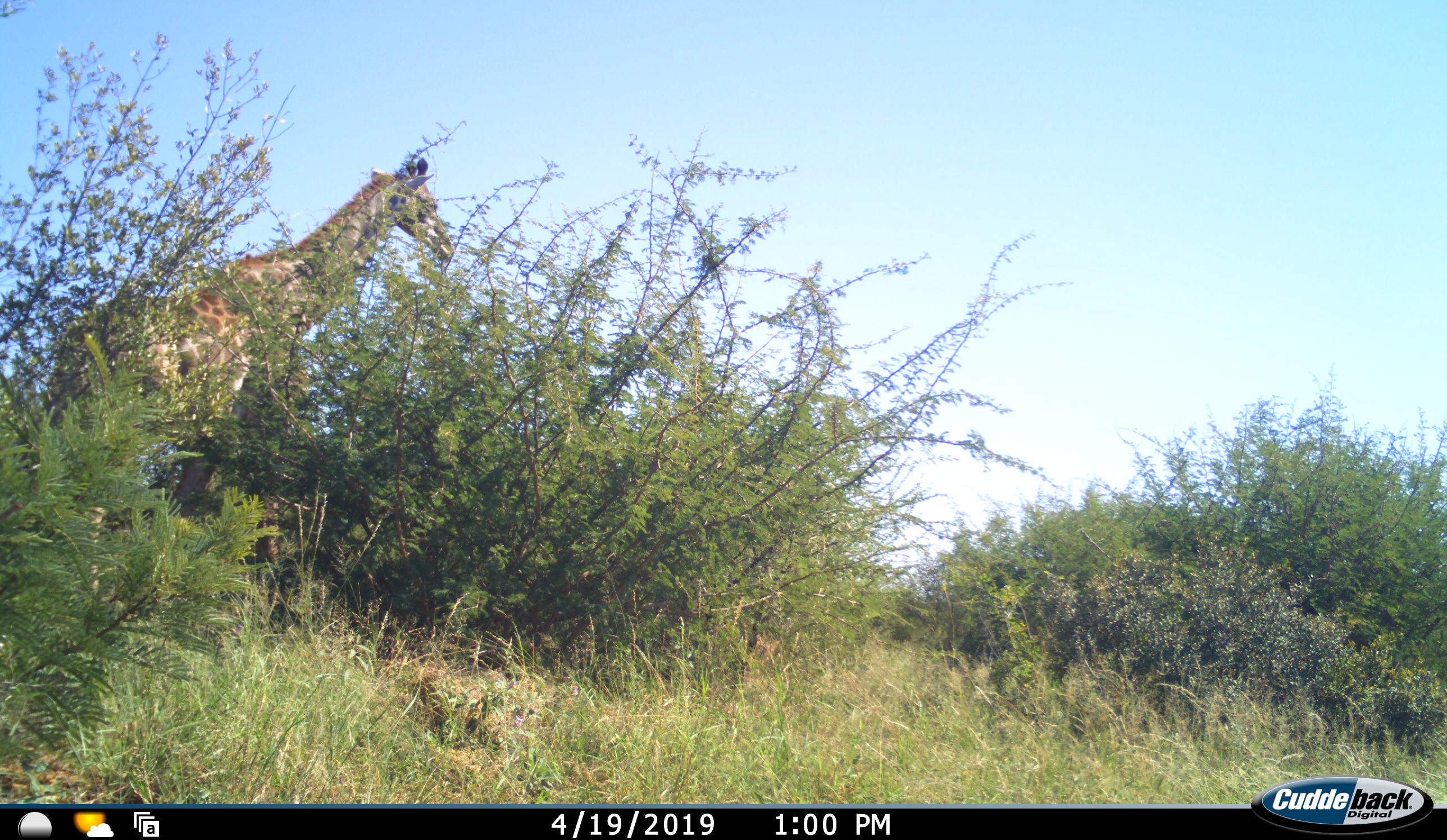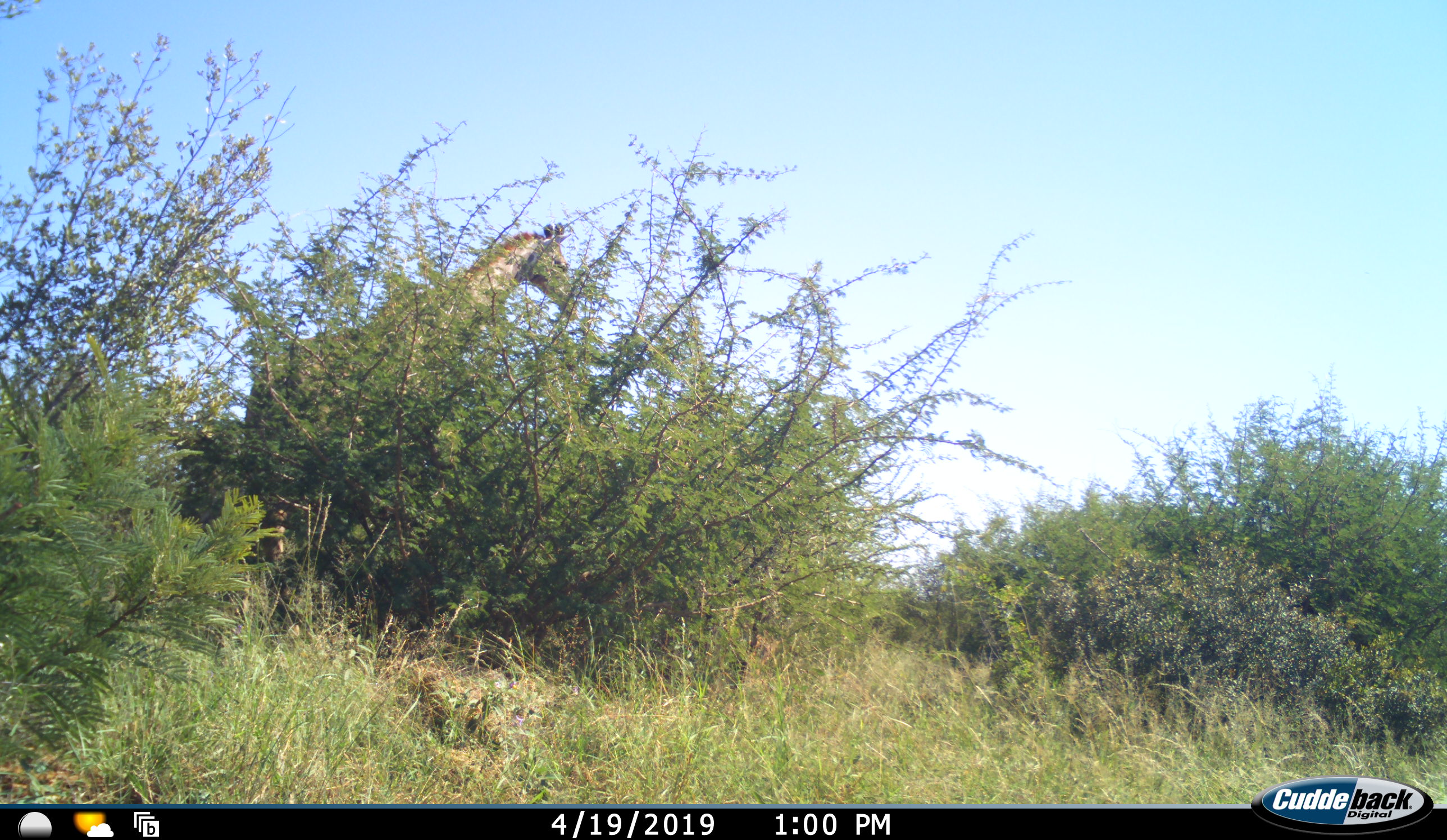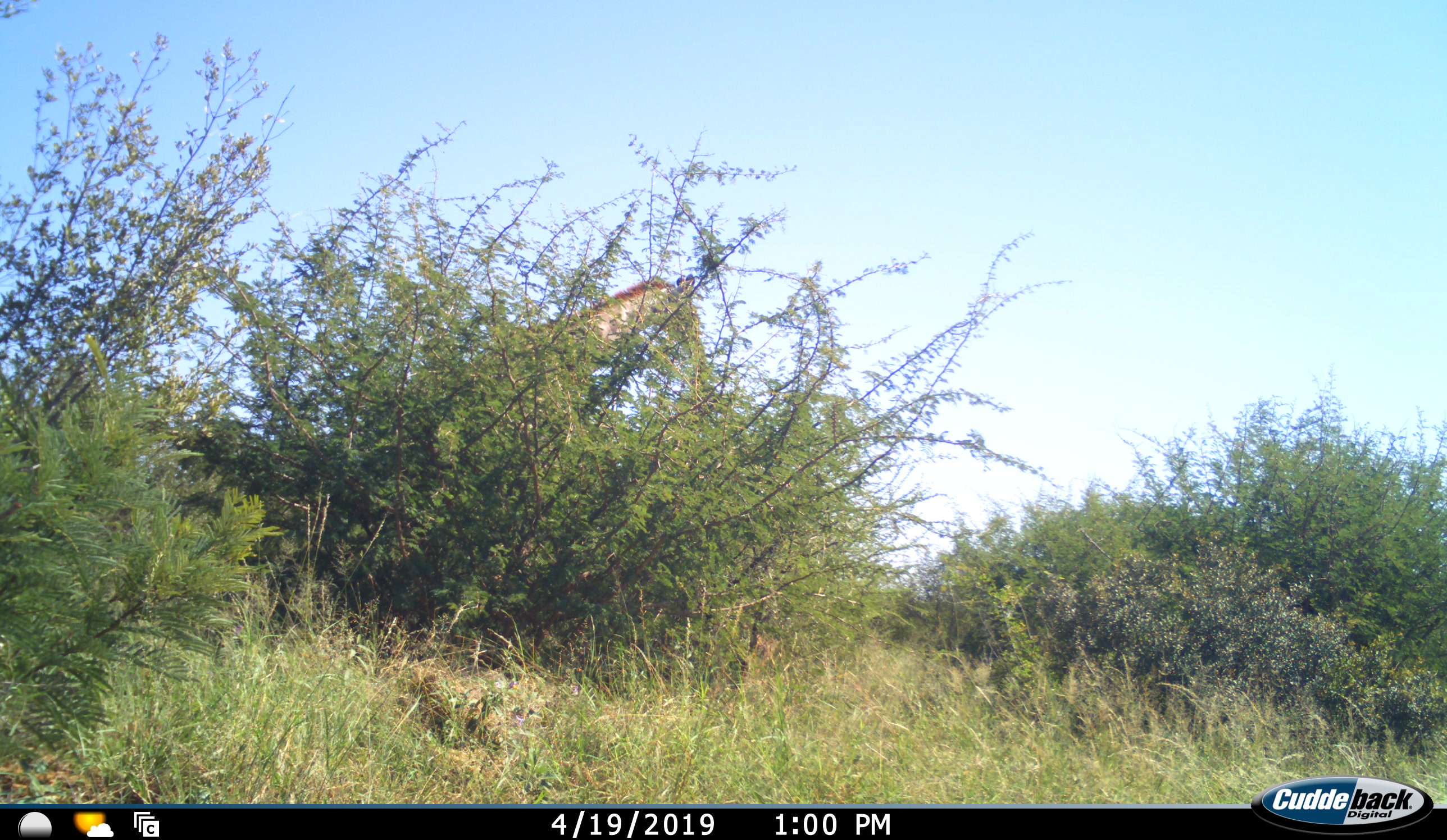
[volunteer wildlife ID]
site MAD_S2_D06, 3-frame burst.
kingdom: Animalia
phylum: Chordata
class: Mammalia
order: Artiodactyla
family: Giraffidae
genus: Giraffa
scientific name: Giraffa camelopardalis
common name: giraffe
Giraffe (Giraffa camelopardalis), count 1. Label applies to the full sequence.